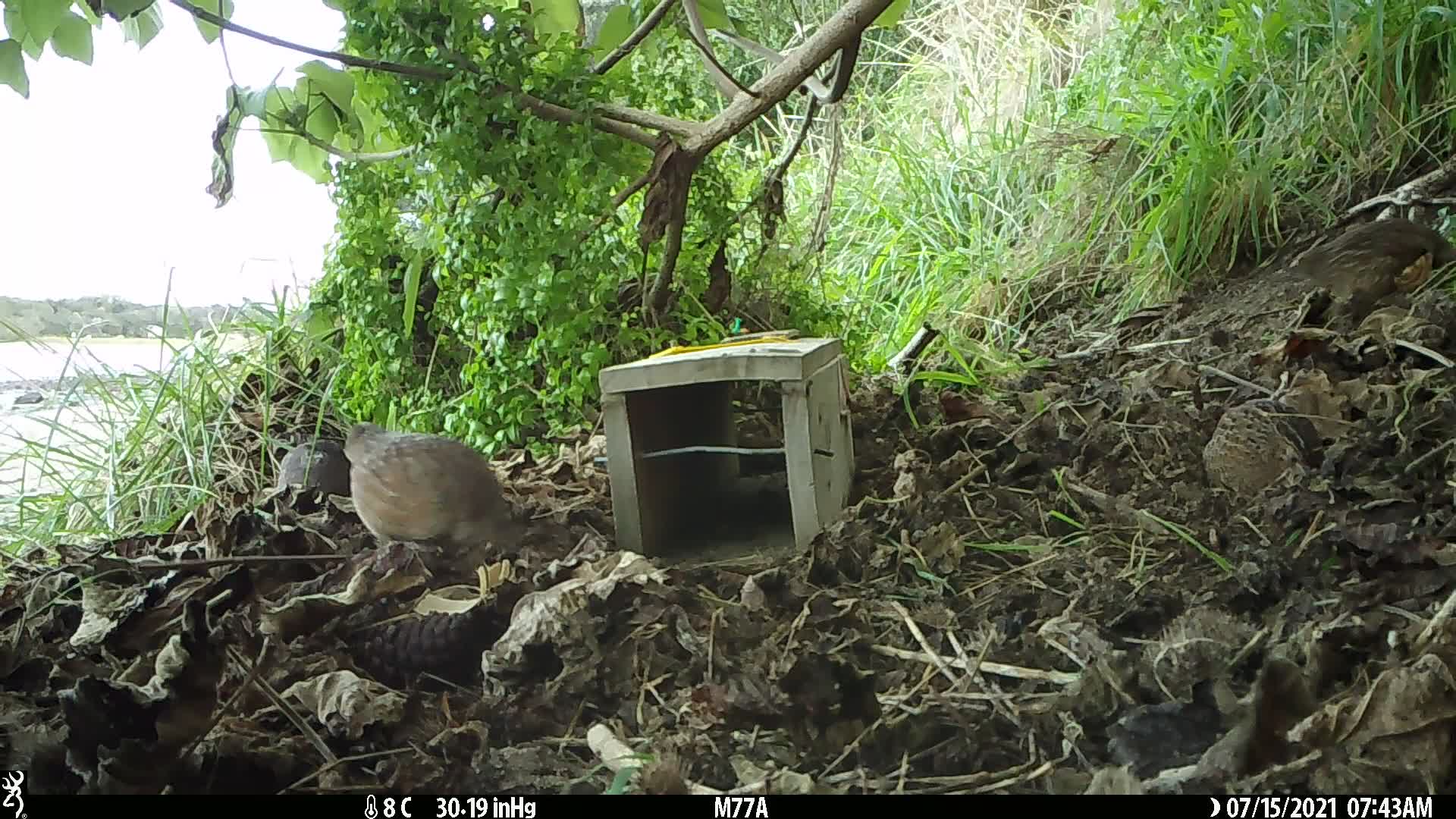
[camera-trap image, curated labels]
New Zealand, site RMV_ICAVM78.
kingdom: Animalia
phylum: Chordata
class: Aves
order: Galliformes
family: Phasianidae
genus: Synoicus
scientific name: Synoicus ypsilophorus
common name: brown quail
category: quail brown